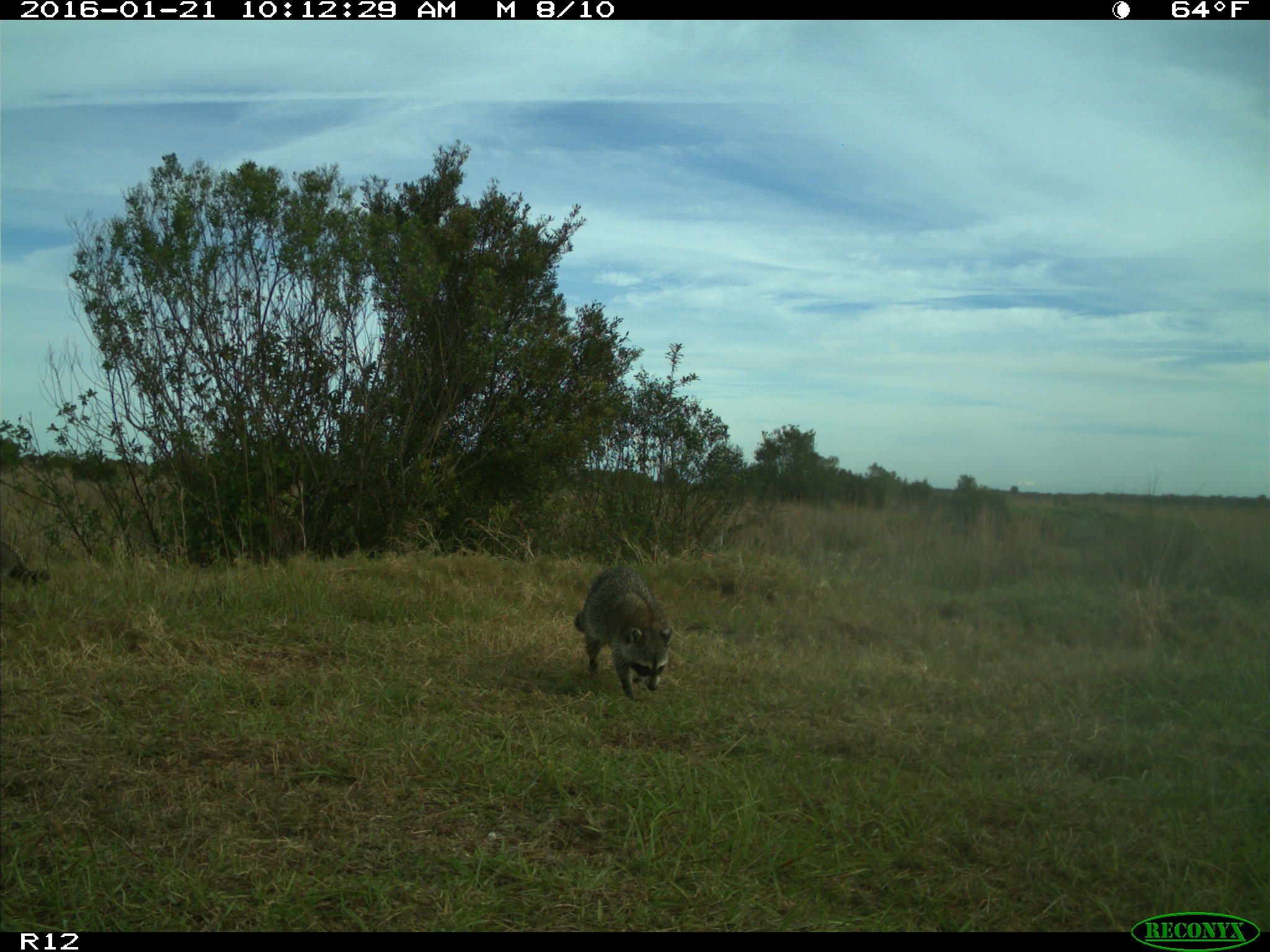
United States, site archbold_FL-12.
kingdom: Animalia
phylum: Chordata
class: Mammalia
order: Carnivora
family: Procyonidae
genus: Procyon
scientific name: Procyon lotor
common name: common raccoon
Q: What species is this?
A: Procyon lotor (common raccoon).